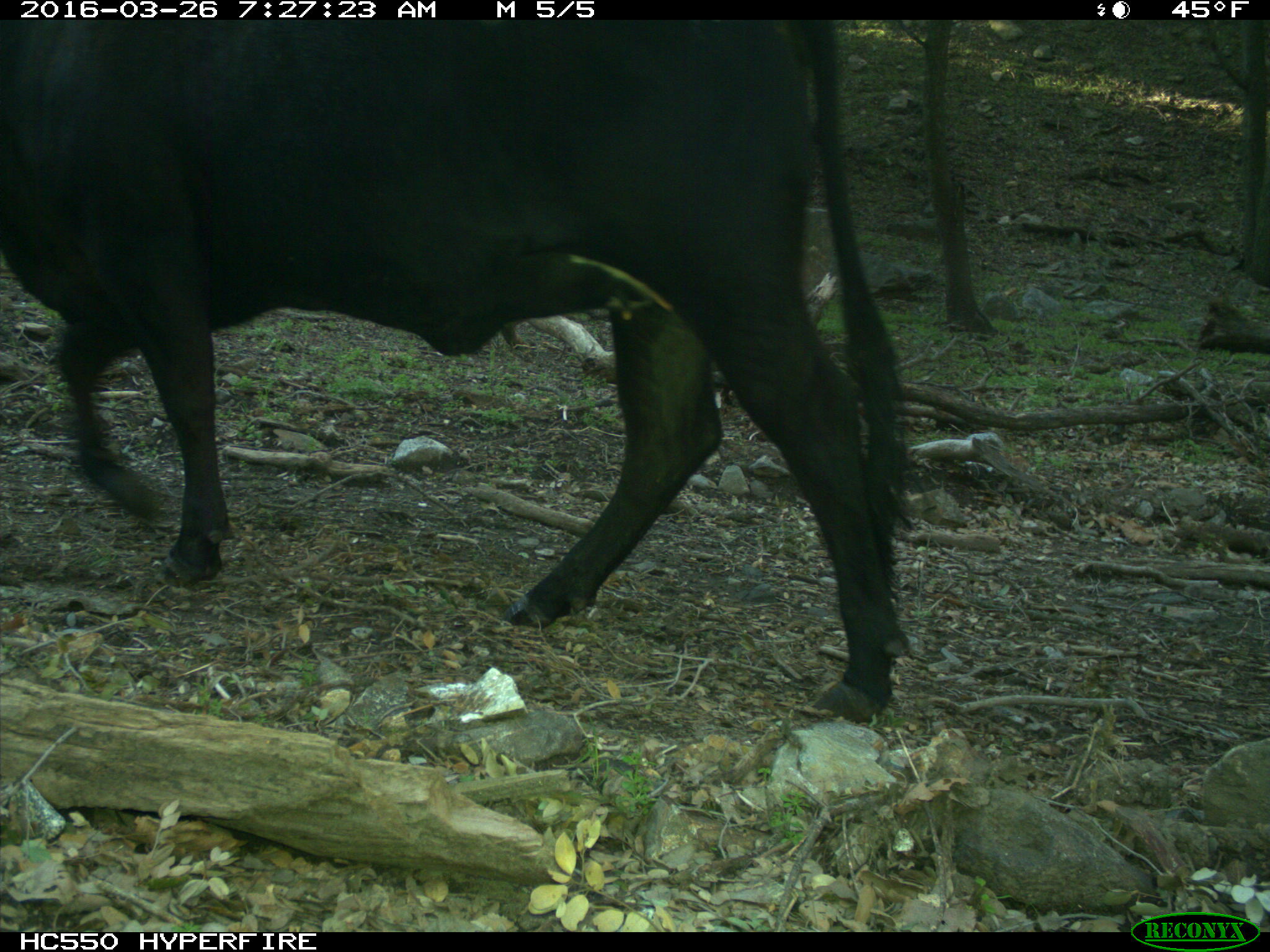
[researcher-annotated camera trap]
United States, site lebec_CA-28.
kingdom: Animalia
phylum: Chordata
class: Mammalia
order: Artiodactyla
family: Bovidae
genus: Bos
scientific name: Bos taurus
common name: domestic cow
Bos taurus (domestic cow).